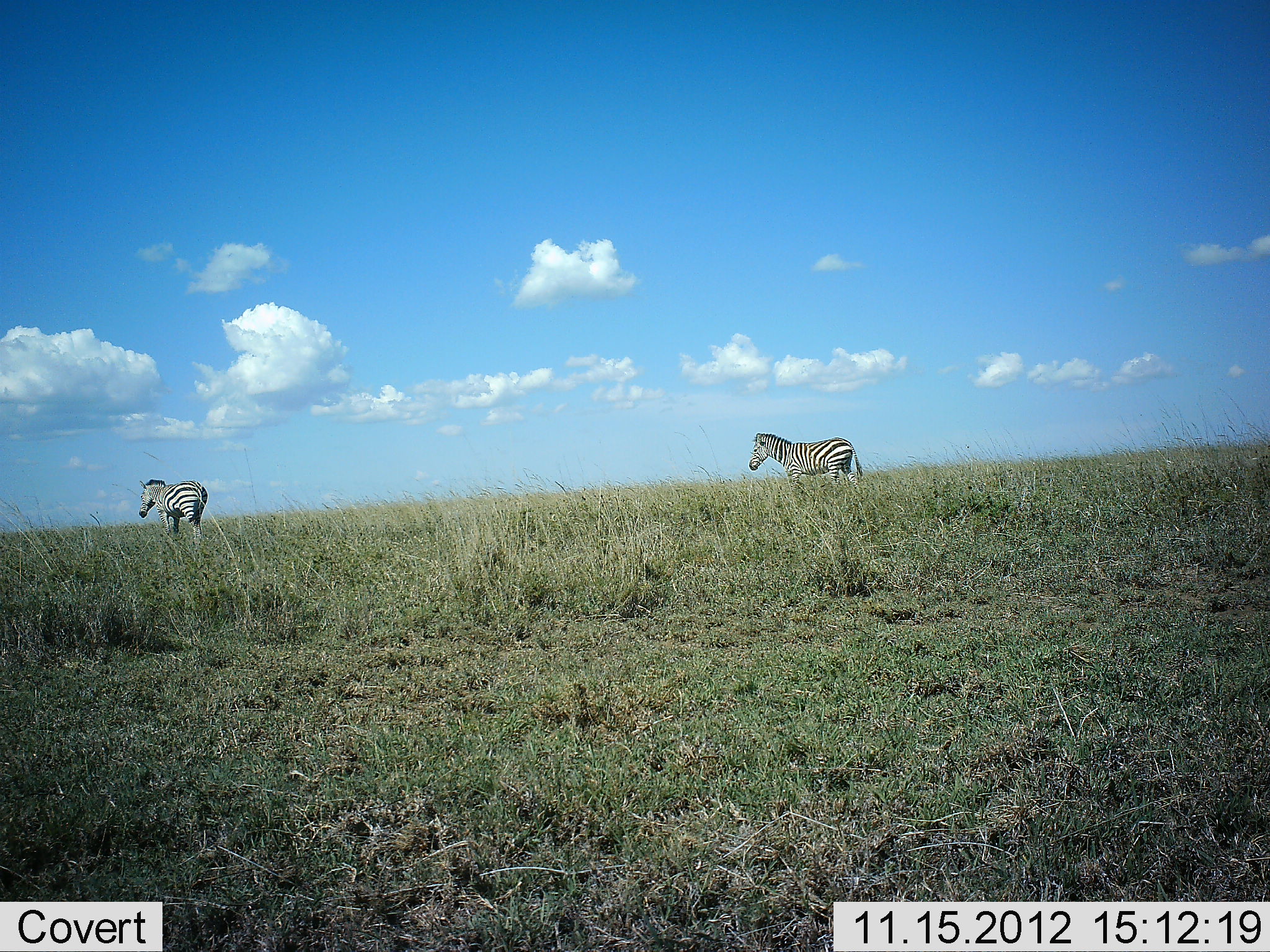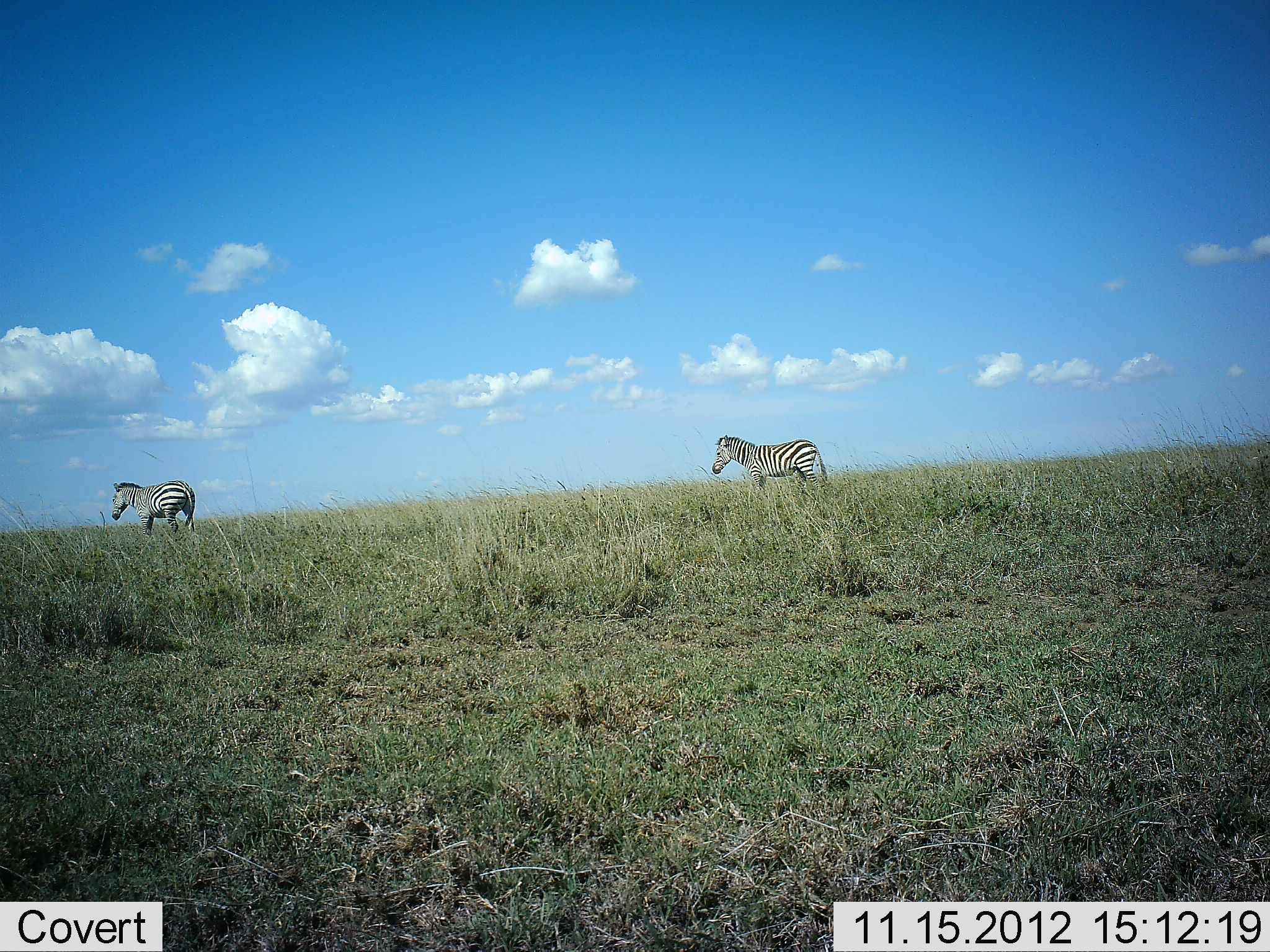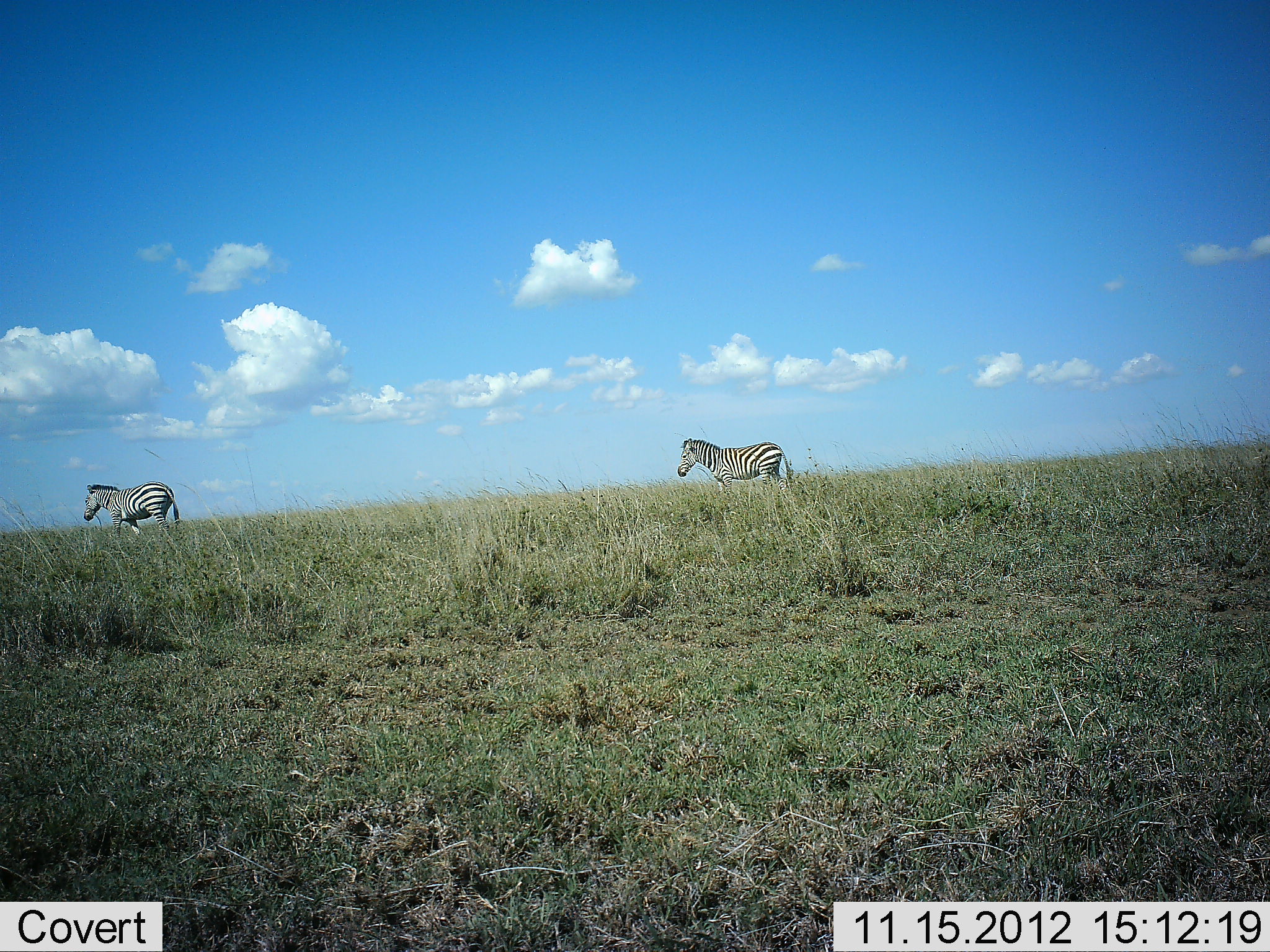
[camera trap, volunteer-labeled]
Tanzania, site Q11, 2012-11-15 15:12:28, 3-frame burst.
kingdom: Animalia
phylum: Chordata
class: Mammalia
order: Perissodactyla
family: Equidae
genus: Equus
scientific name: Equus quagga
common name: plains zebra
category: zebra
Zebra (plains zebra) (Equus quagga), count 2. Behavior (volunteer vote fractions): standing 20%, resting 0%, moving 80%, interacting 0%. Young present (vote fraction): 0%. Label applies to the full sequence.